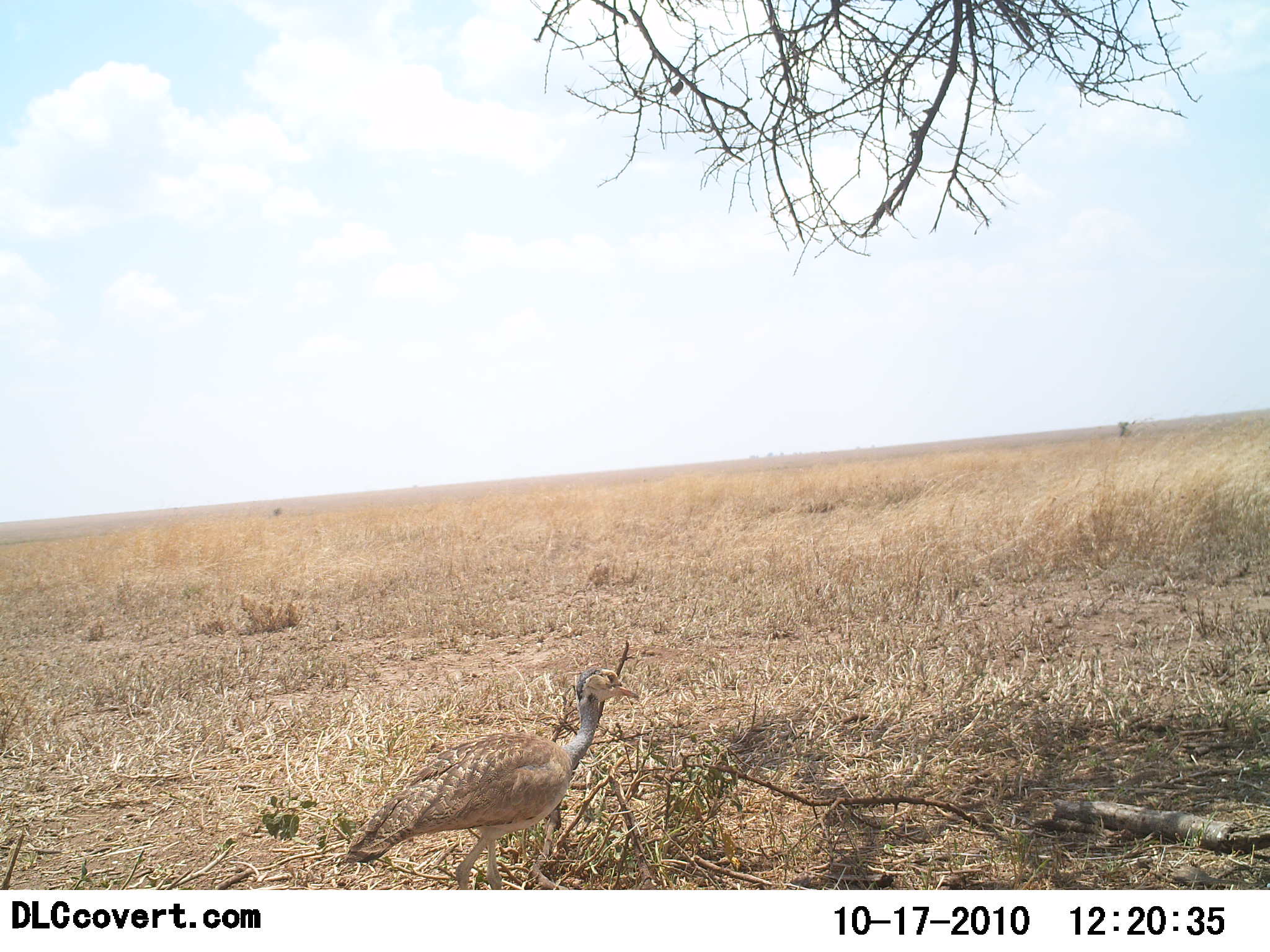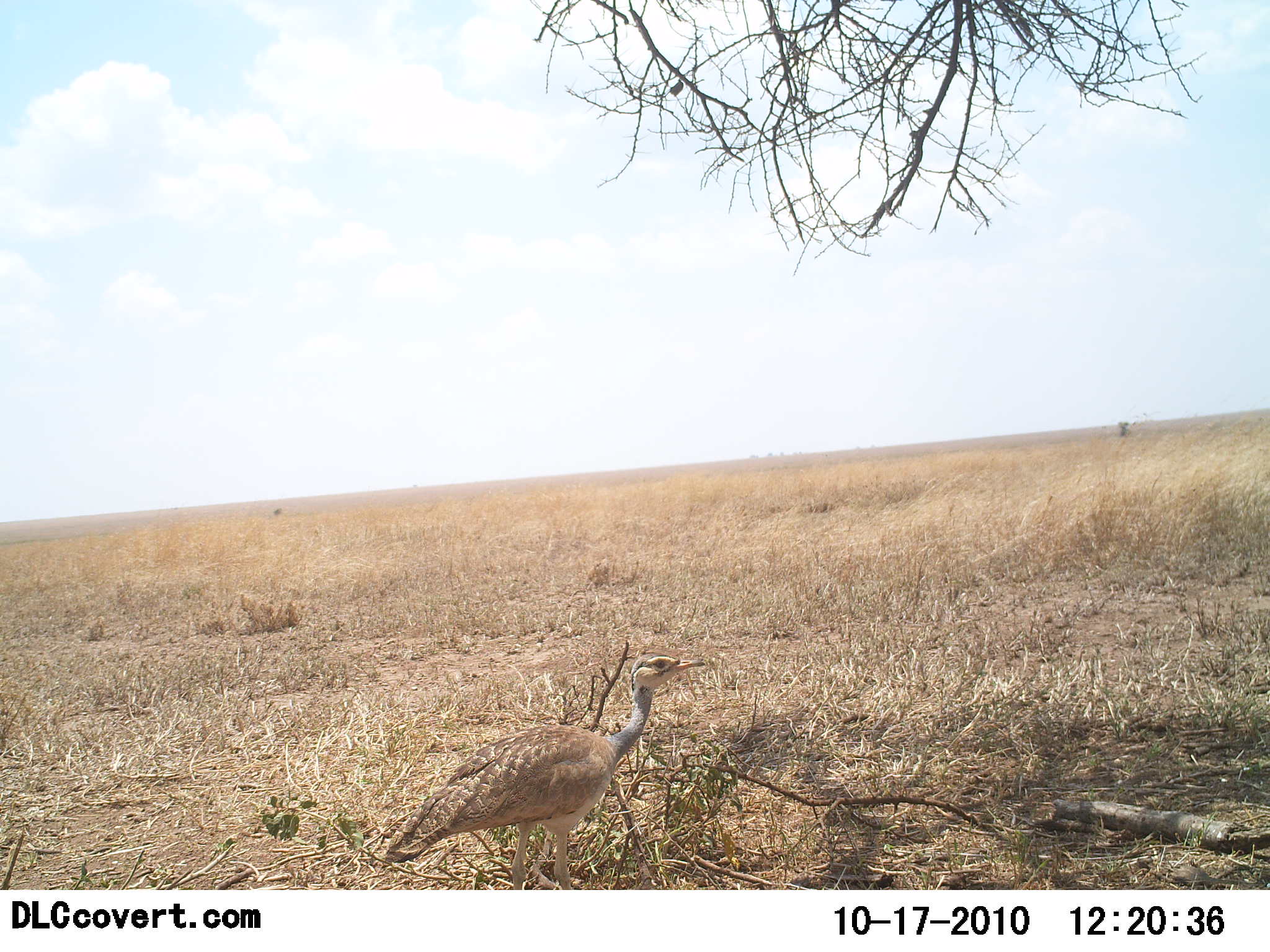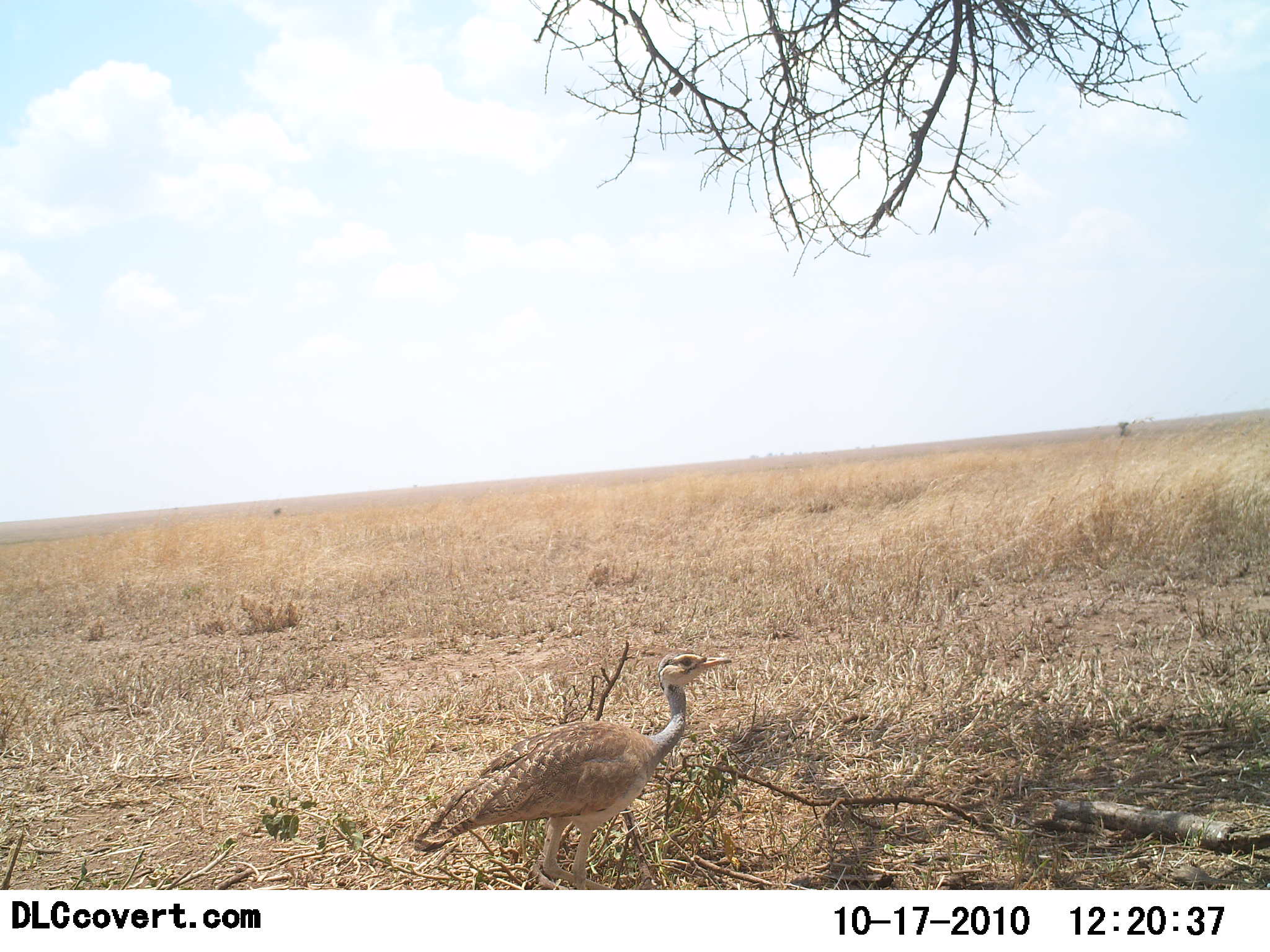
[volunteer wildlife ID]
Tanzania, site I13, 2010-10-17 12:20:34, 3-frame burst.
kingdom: Animalia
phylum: Chordata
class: Aves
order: Otidiformes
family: Otididae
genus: Ardeotis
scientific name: Ardeotis kori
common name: kori bustard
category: koribustard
Koribustard (kori bustard) (Ardeotis kori), count 1. Behavior (volunteer vote fractions): standing 36%, resting 9%, moving 73%, interacting 0%. Young present (vote fraction): 0%. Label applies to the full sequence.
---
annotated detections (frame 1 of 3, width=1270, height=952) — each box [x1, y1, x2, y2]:
animal: [337, 668, 640, 890]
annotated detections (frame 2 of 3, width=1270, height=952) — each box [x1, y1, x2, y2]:
animal: [384, 654, 708, 890]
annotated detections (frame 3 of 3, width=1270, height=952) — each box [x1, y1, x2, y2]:
animal: [413, 650, 734, 890]